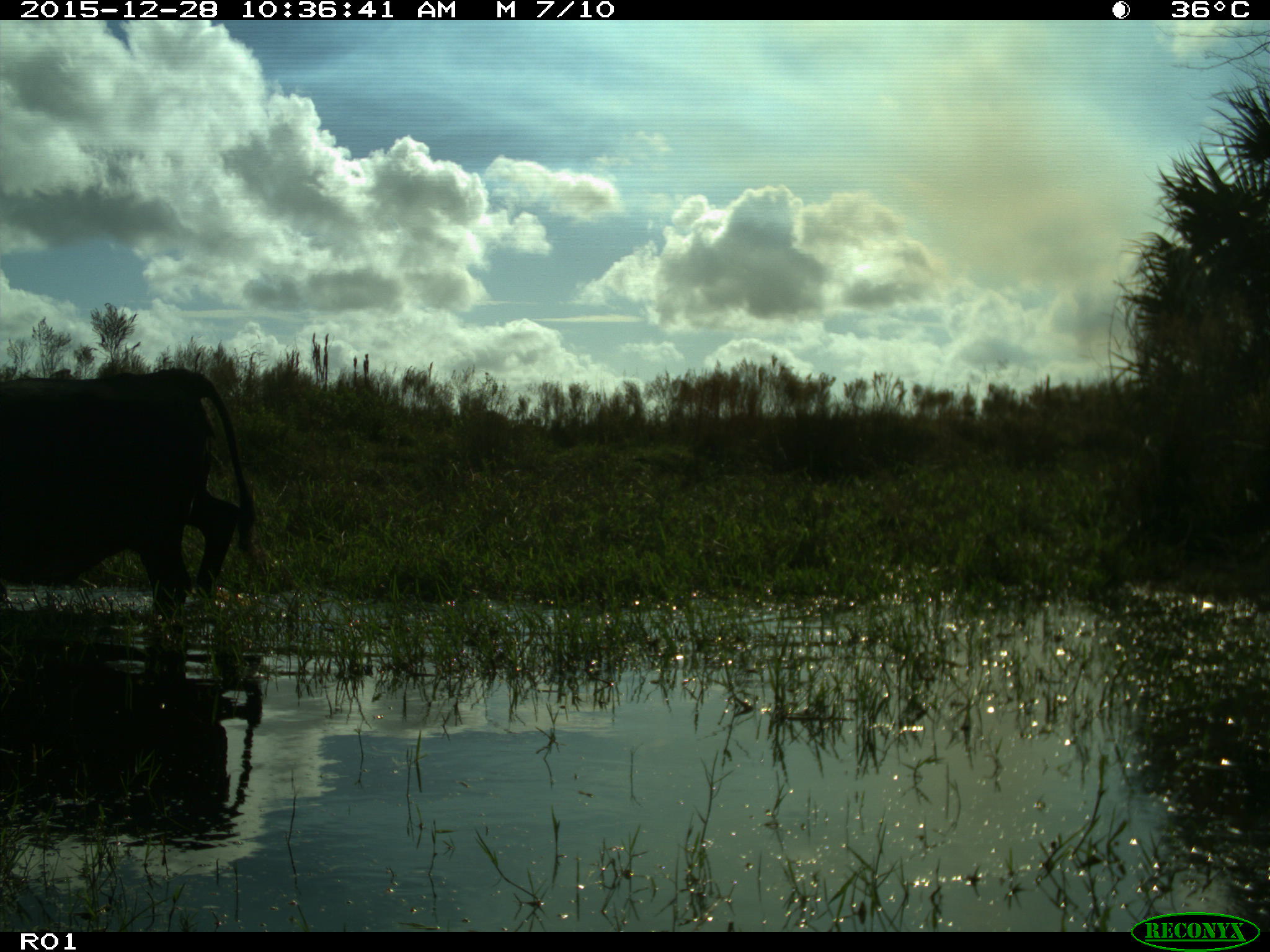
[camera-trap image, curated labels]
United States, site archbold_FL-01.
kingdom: Animalia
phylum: Chordata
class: Mammalia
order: Artiodactyla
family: Bovidae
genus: Bos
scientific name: Bos taurus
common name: domestic cow